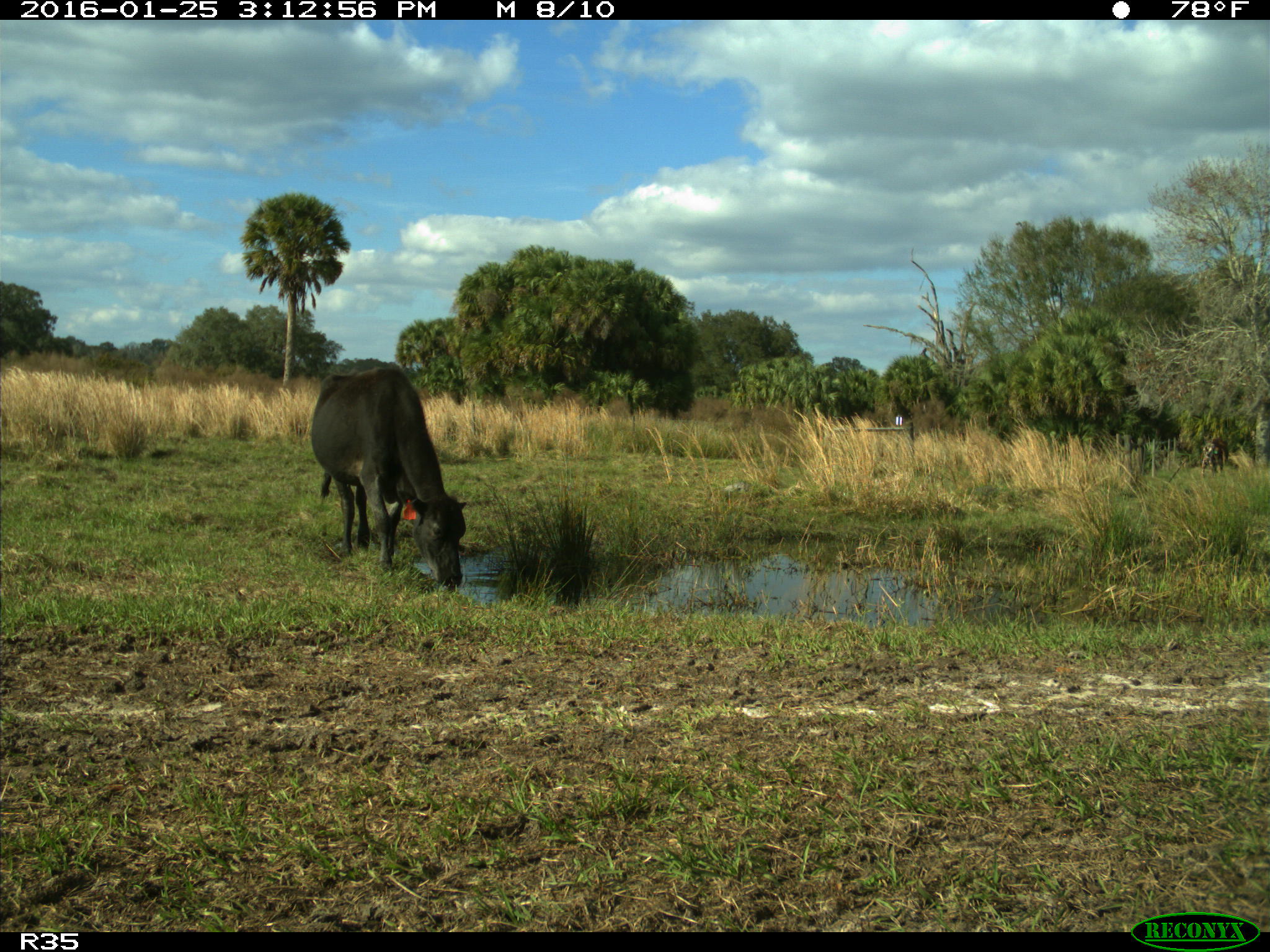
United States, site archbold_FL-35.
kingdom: Animalia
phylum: Chordata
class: Mammalia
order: Artiodactyla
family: Bovidae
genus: Bos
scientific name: Bos taurus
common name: domestic cow